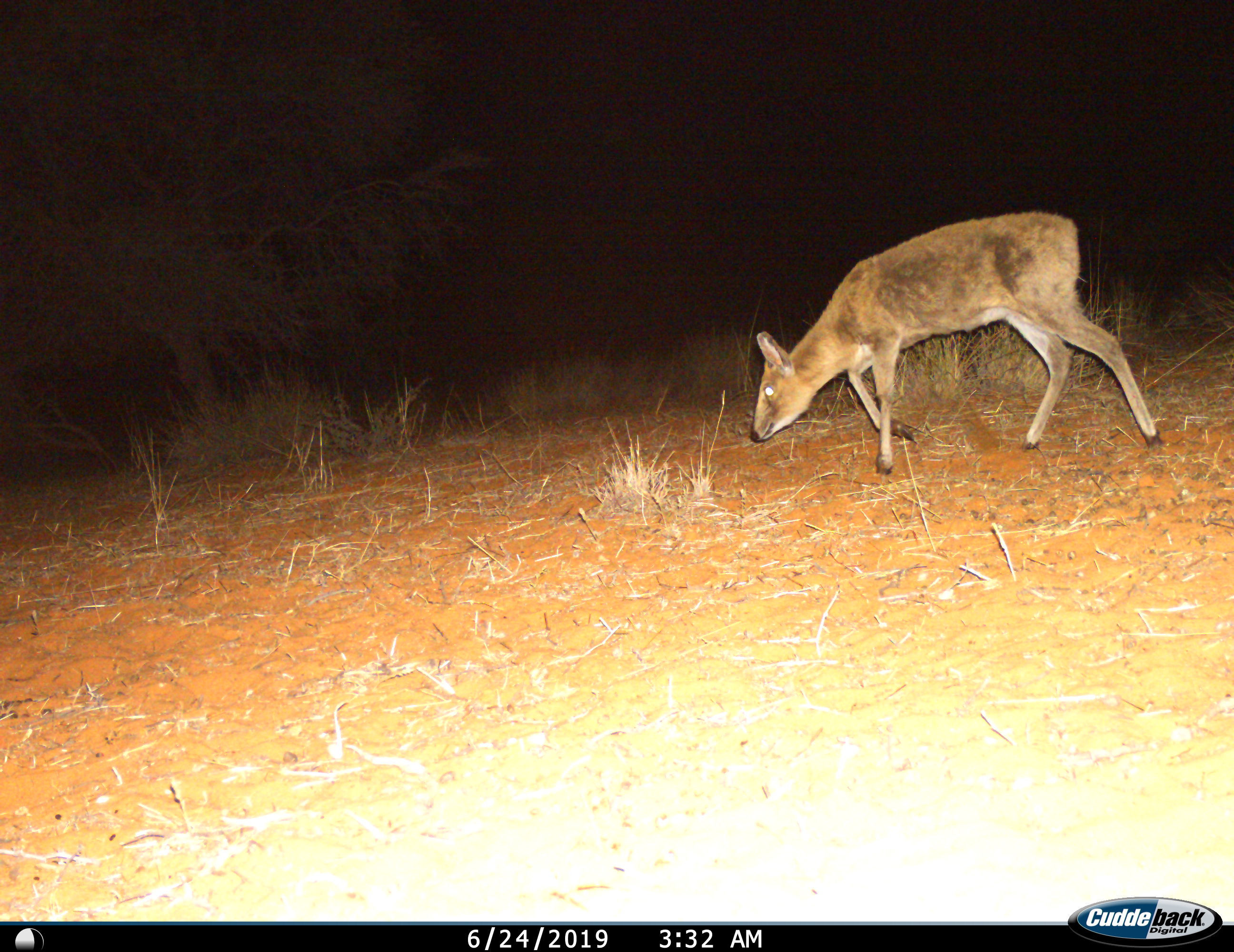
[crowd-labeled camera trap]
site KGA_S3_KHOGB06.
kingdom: Animalia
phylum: Chordata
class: Mammalia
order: Artiodactyla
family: Bovidae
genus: Sylvicapra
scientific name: Sylvicapra grimmia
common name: common duiker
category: duikercommongrey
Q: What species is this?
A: Duikercommongrey (common duiker) (Sylvicapra grimmia).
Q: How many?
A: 1.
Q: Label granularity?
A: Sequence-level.